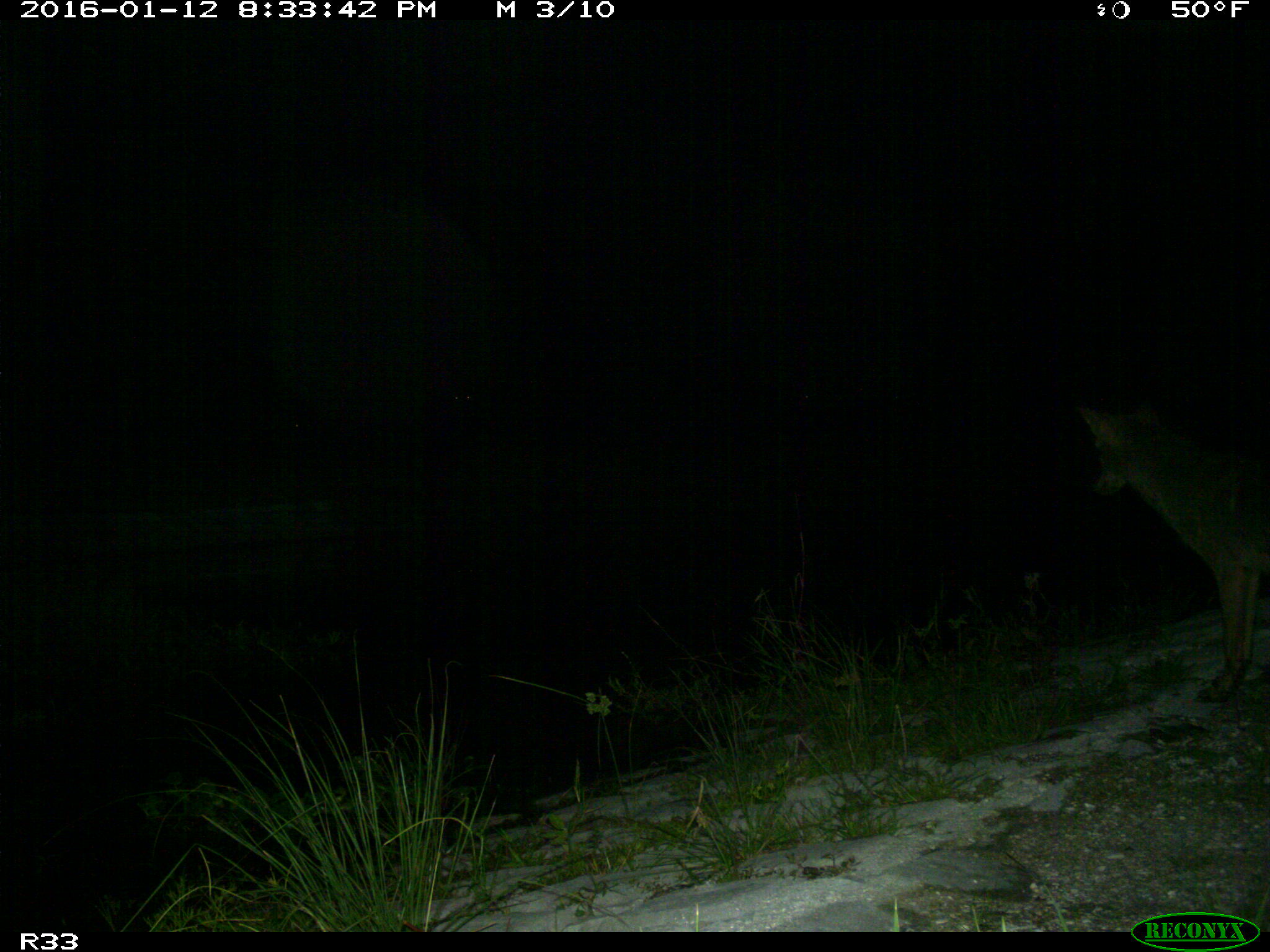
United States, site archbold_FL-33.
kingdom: Animalia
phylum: Chordata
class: Mammalia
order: Carnivora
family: Canidae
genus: Canis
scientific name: Canis latrans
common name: coyote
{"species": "Canis latrans (coyote)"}